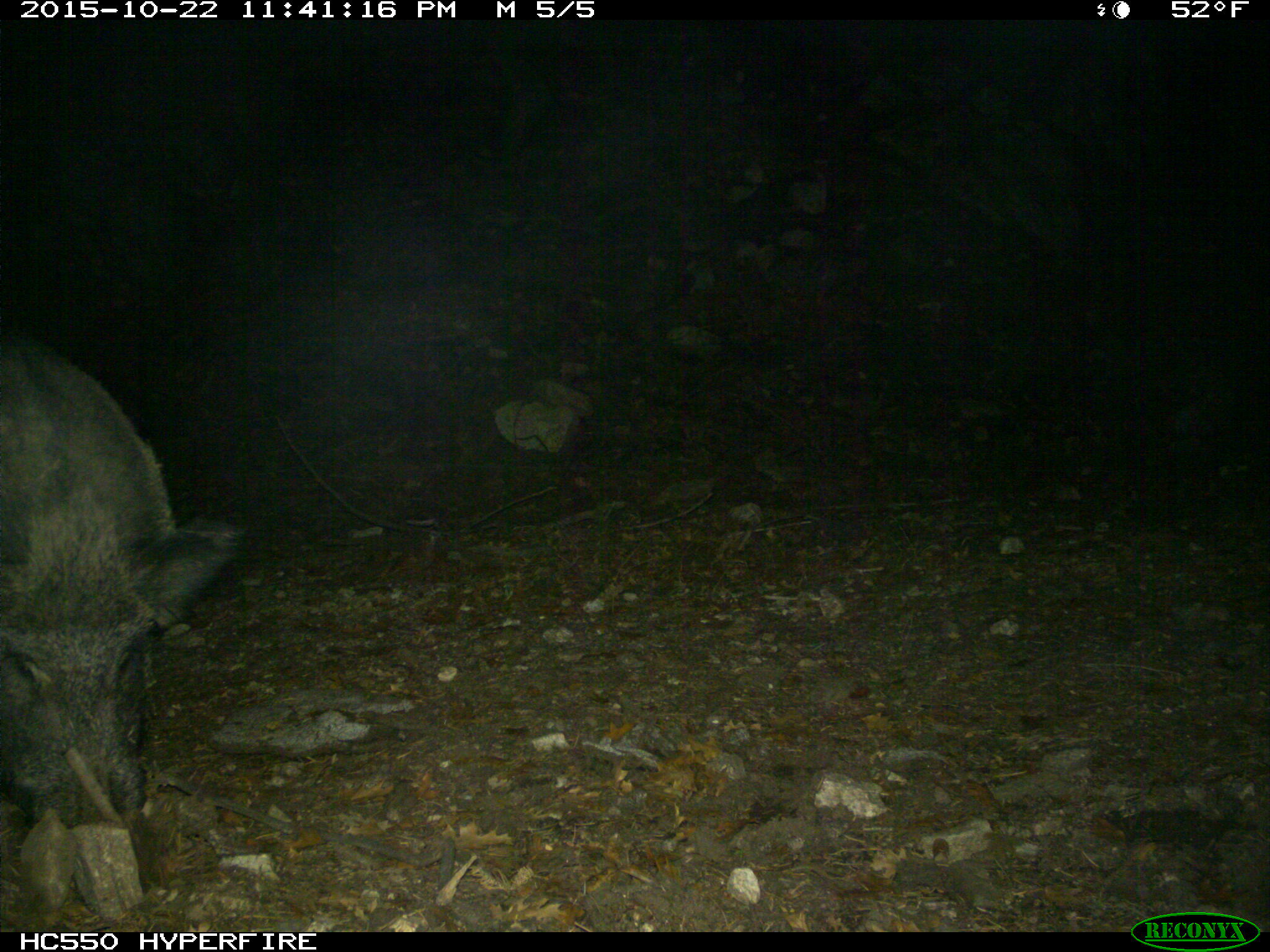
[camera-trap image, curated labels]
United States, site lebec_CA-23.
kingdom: Animalia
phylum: Chordata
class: Mammalia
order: Artiodactyla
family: Suidae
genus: Sus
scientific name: Sus scrofa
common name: wild boar